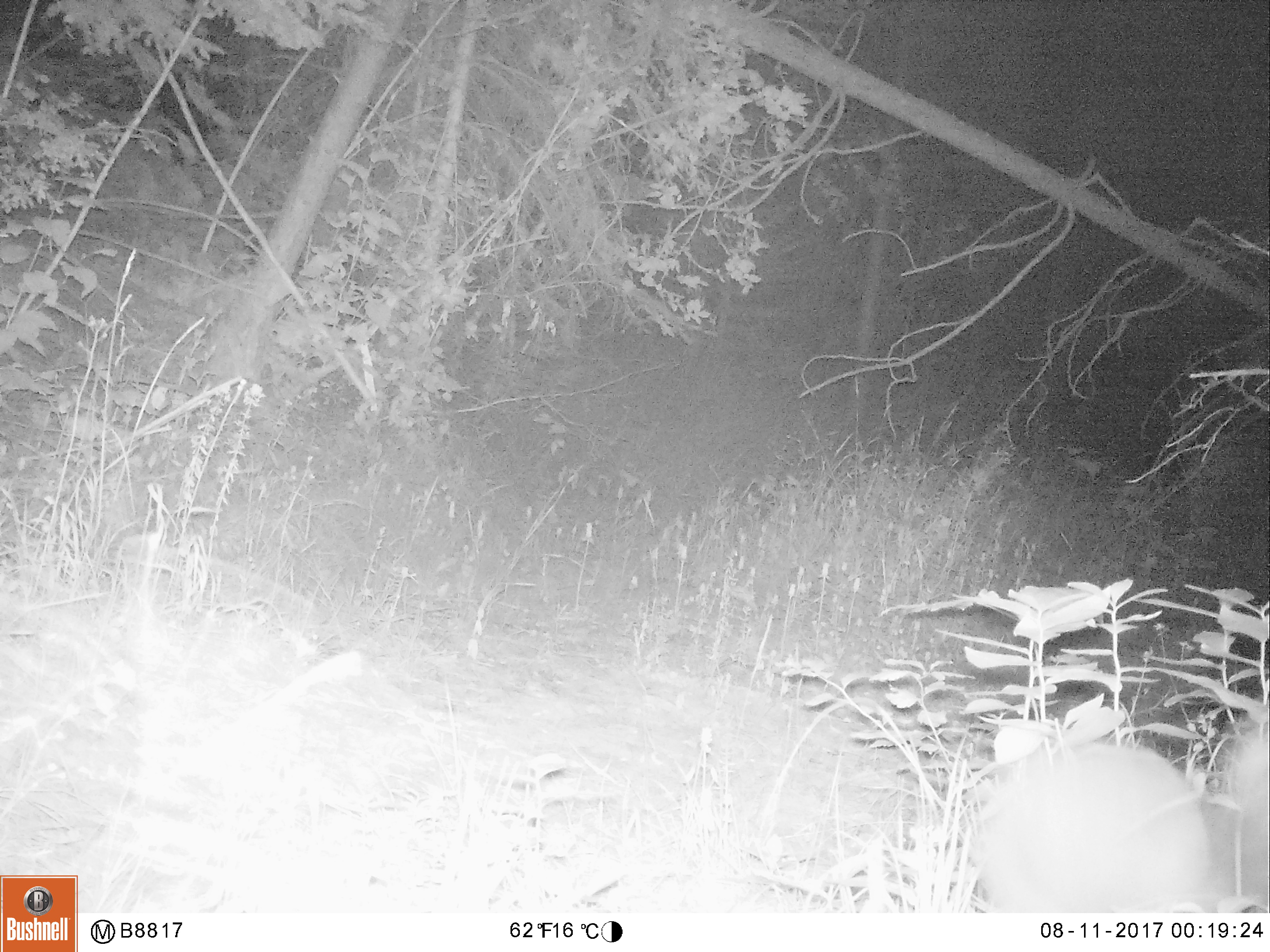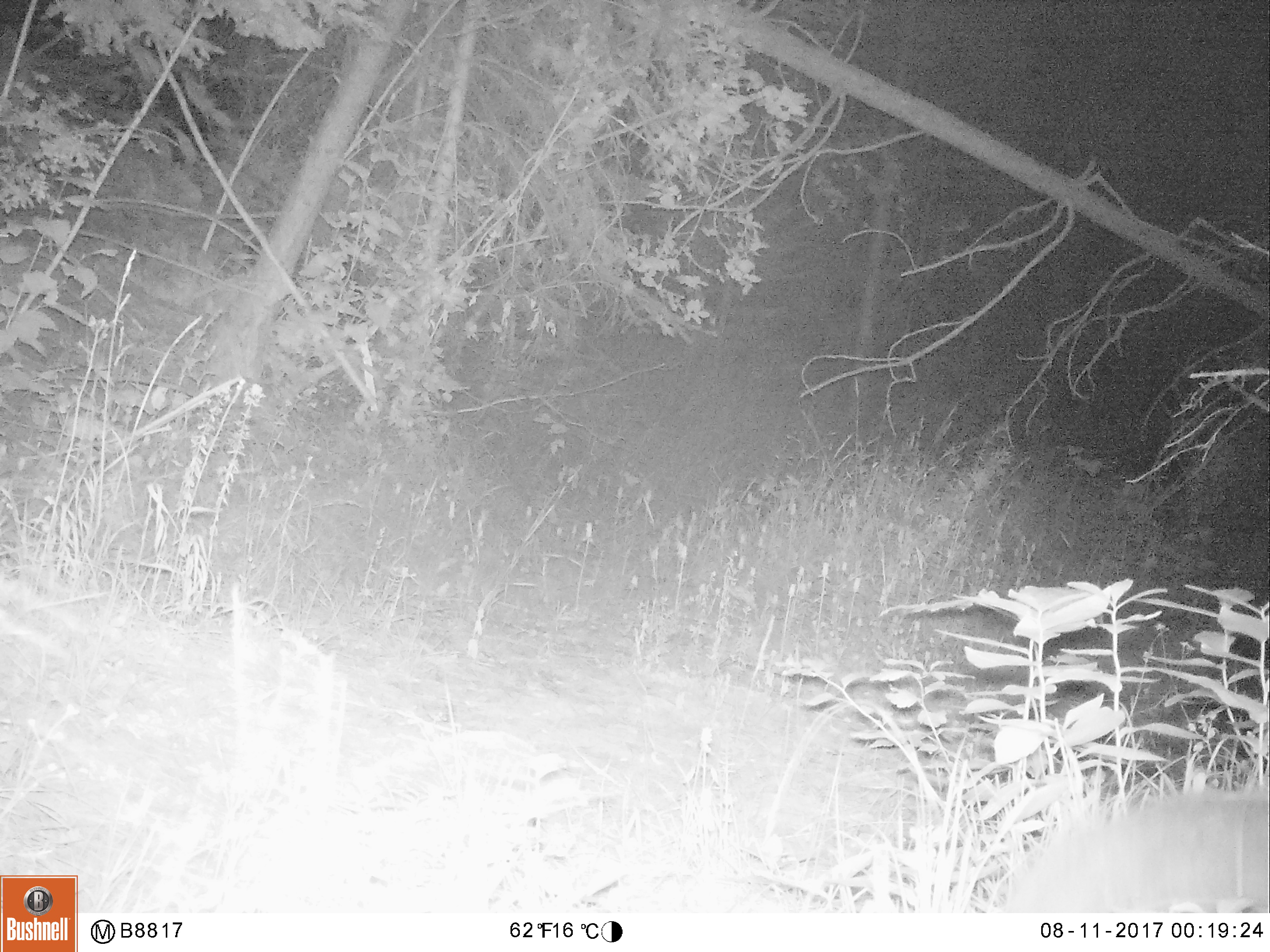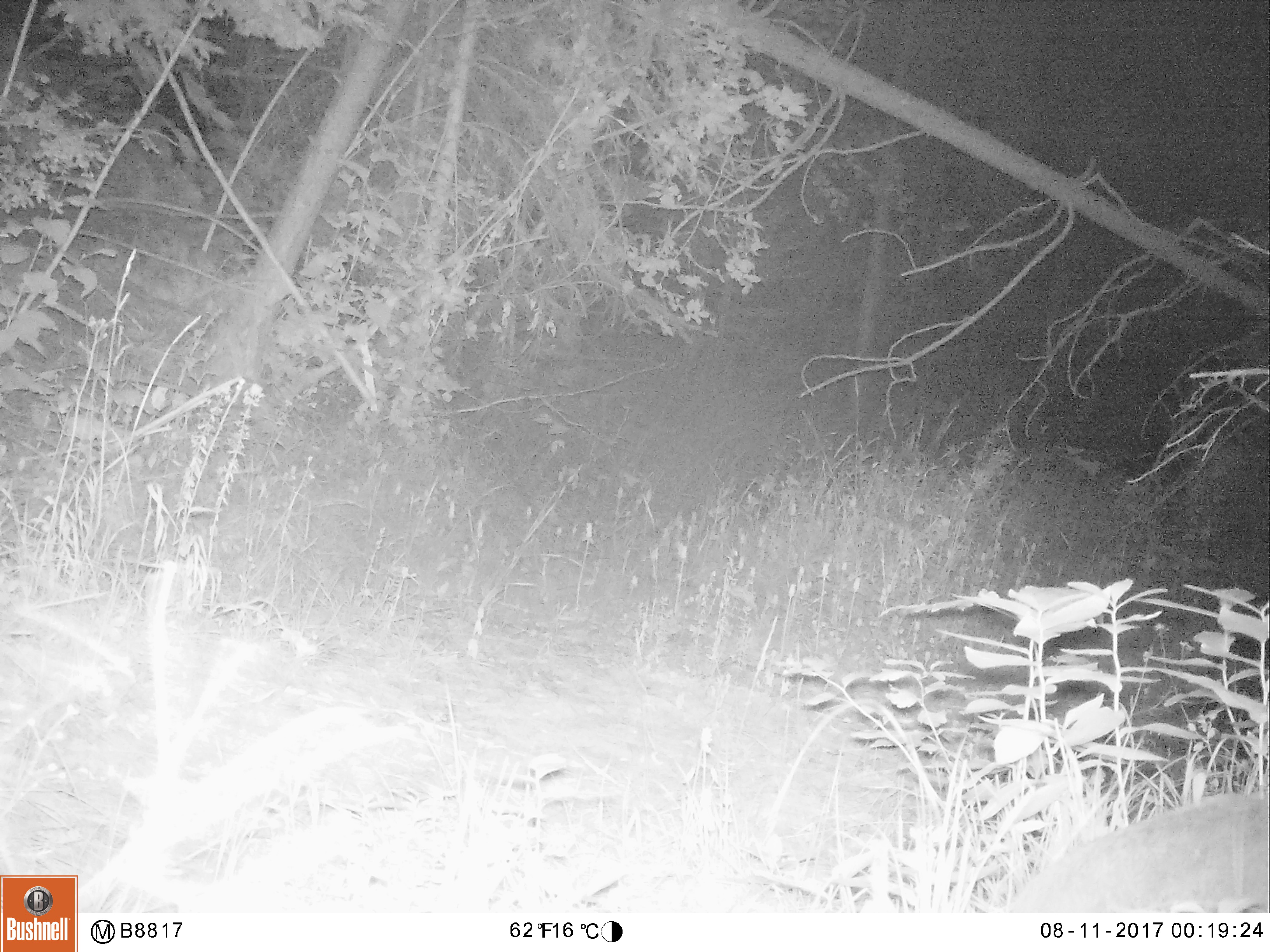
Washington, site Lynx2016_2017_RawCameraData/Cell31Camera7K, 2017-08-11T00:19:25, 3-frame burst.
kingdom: Animalia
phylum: Chordata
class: Mammalia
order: Lagomorpha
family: Leporidae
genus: Lepus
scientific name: Lepus americanus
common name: snowshoe hare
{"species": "Lepus americanus (snowshoe hare)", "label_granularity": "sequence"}